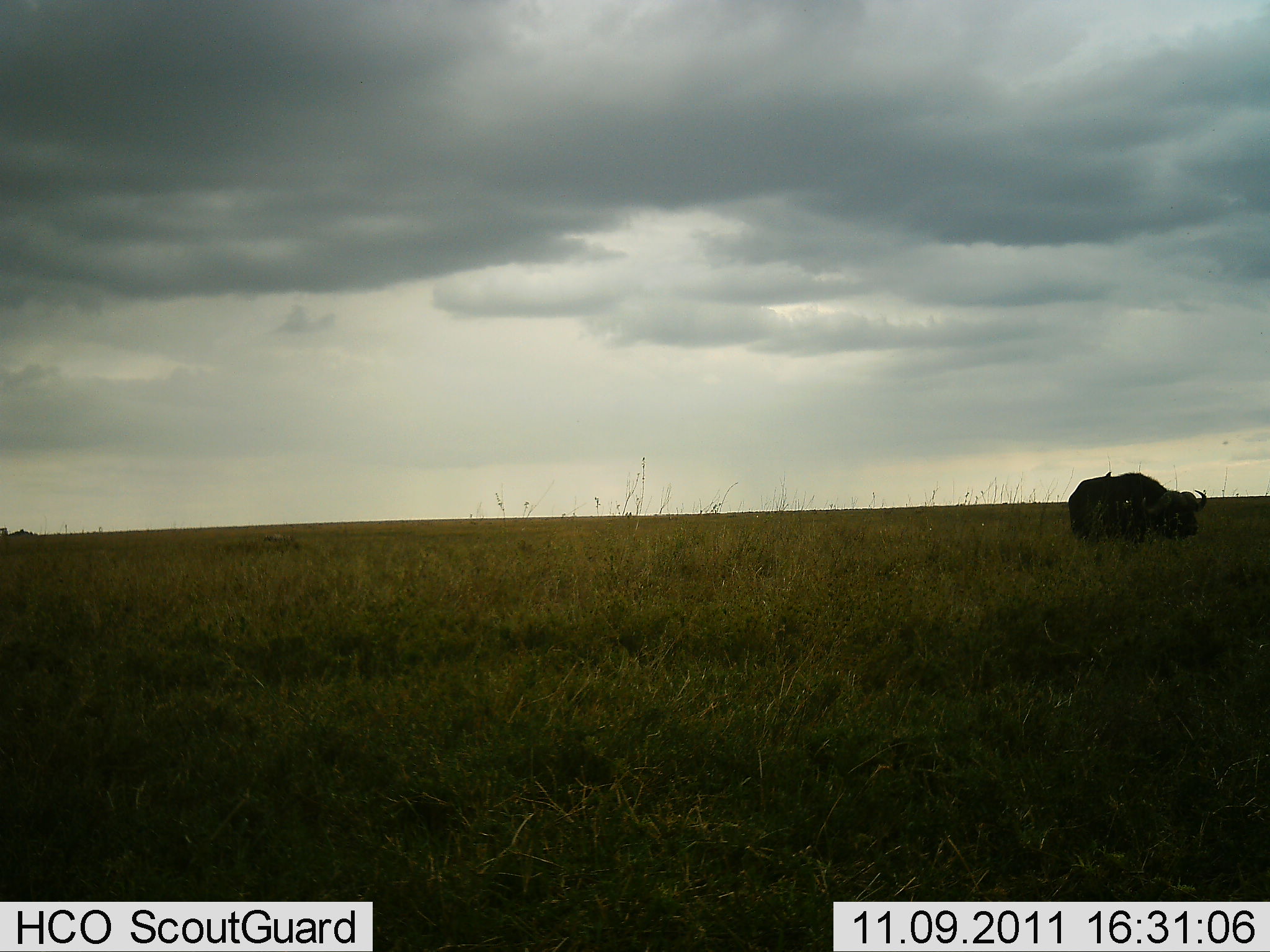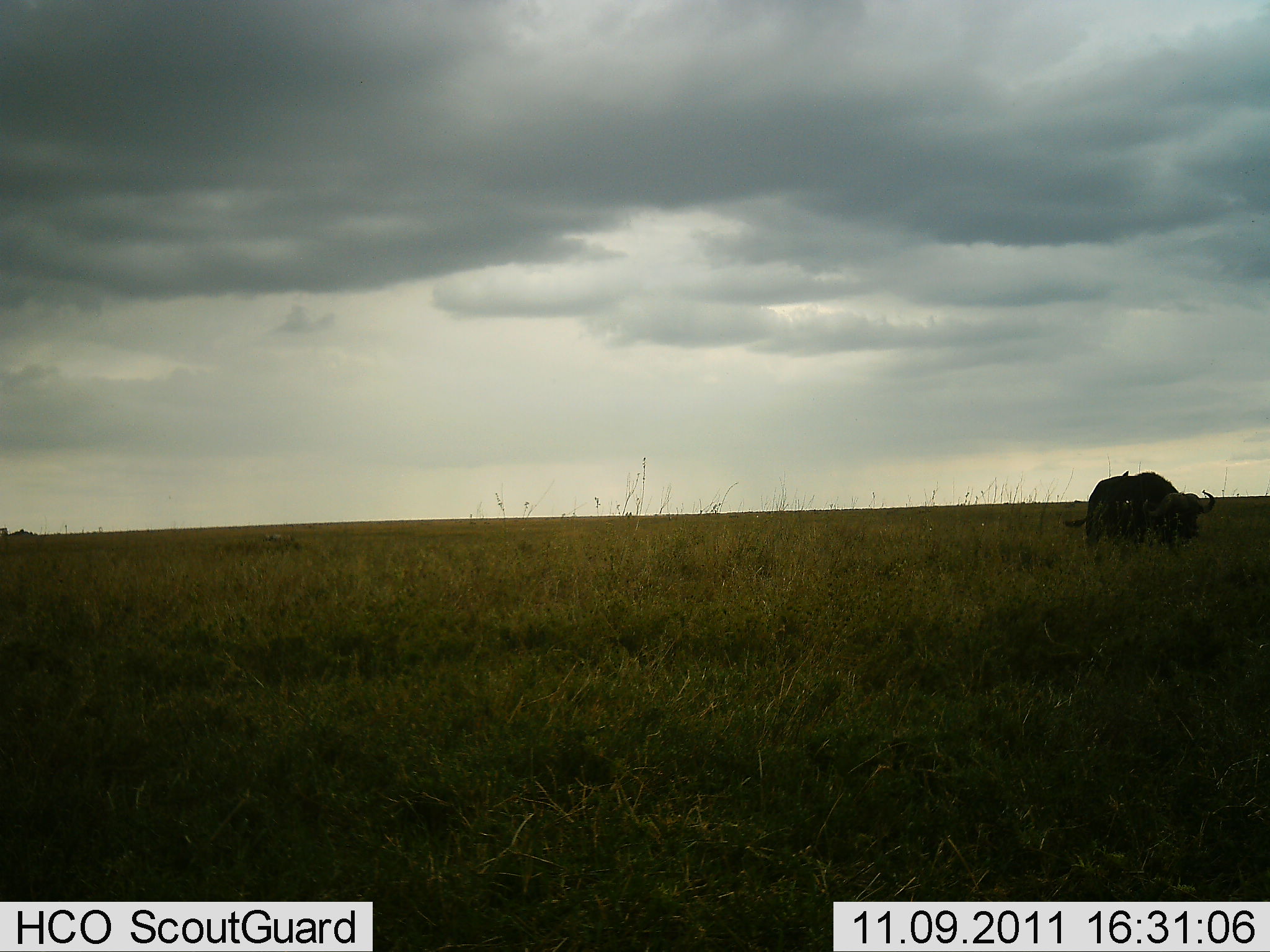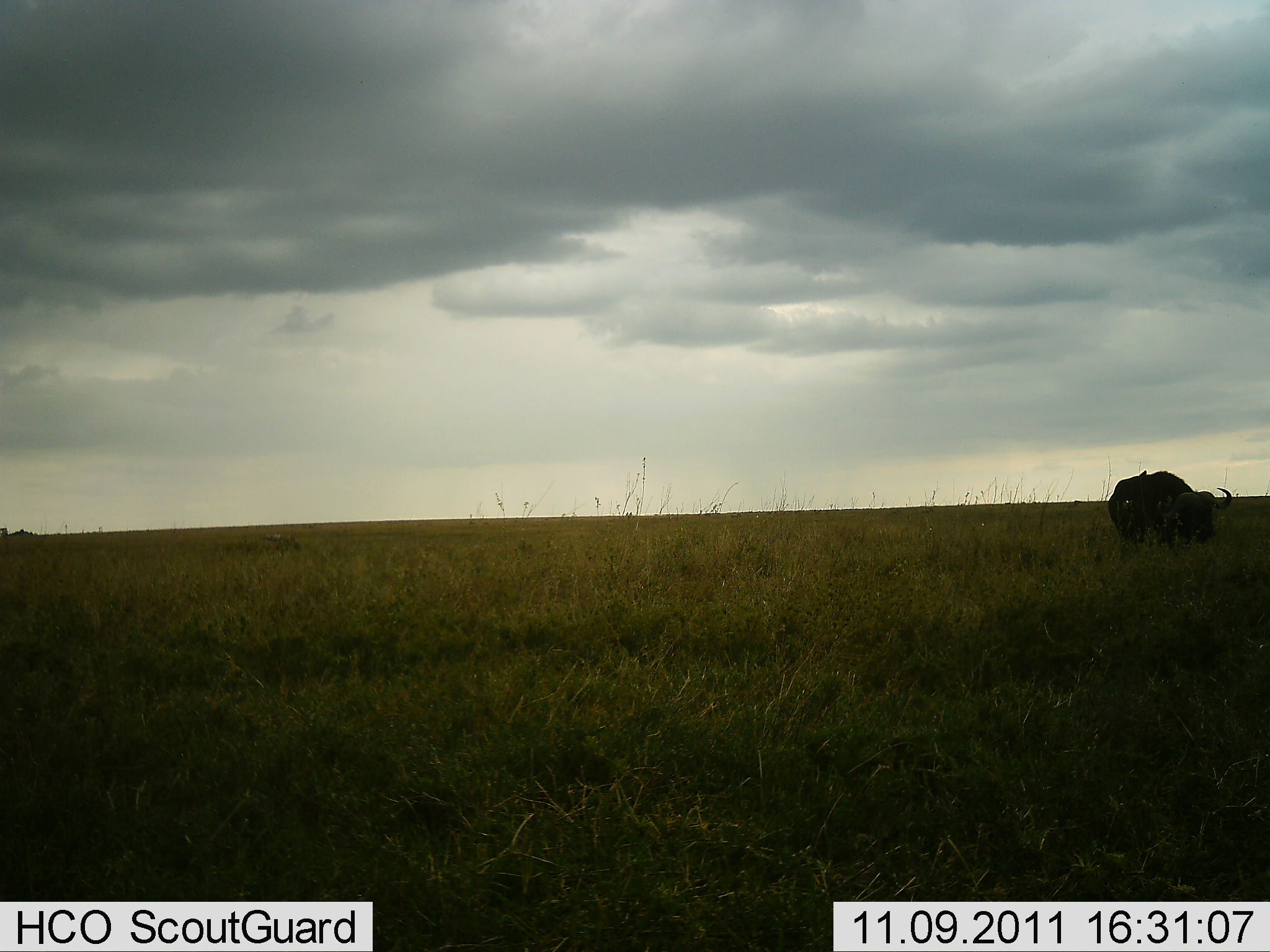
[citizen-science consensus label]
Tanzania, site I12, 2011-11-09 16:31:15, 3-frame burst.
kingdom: Animalia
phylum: Chordata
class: Mammalia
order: Artiodactyla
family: Bovidae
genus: Syncerus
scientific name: Syncerus caffer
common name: cape buffalo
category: buffalo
Buffalo (cape buffalo) (Syncerus caffer), count 1. Behavior (volunteer vote fractions): standing 7%, resting 0%, moving 93%, interacting 0%. Young present (vote fraction): 0%. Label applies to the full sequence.